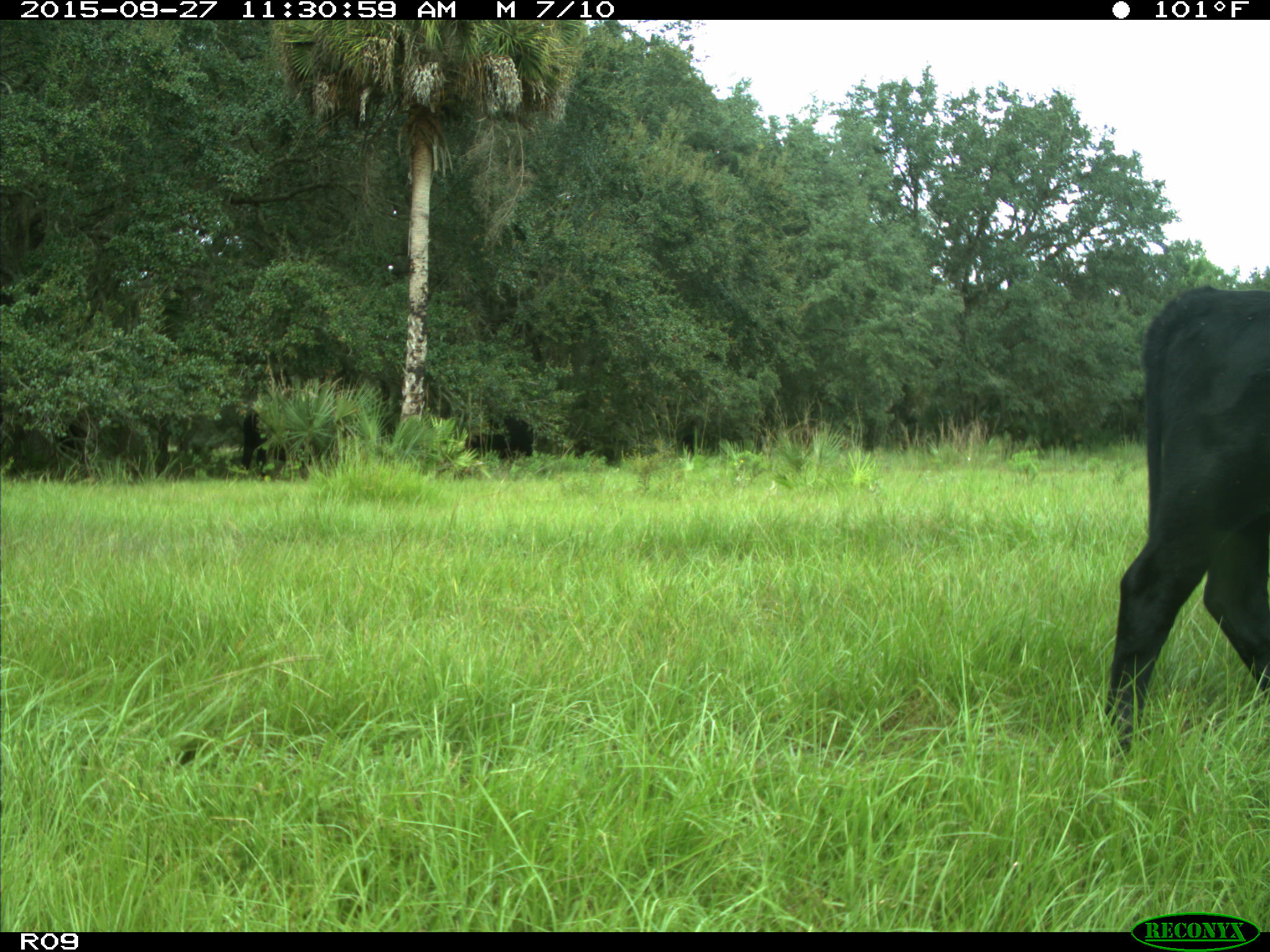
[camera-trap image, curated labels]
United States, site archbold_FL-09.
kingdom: Animalia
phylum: Chordata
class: Mammalia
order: Artiodactyla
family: Bovidae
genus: Bos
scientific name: Bos taurus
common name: domestic cow